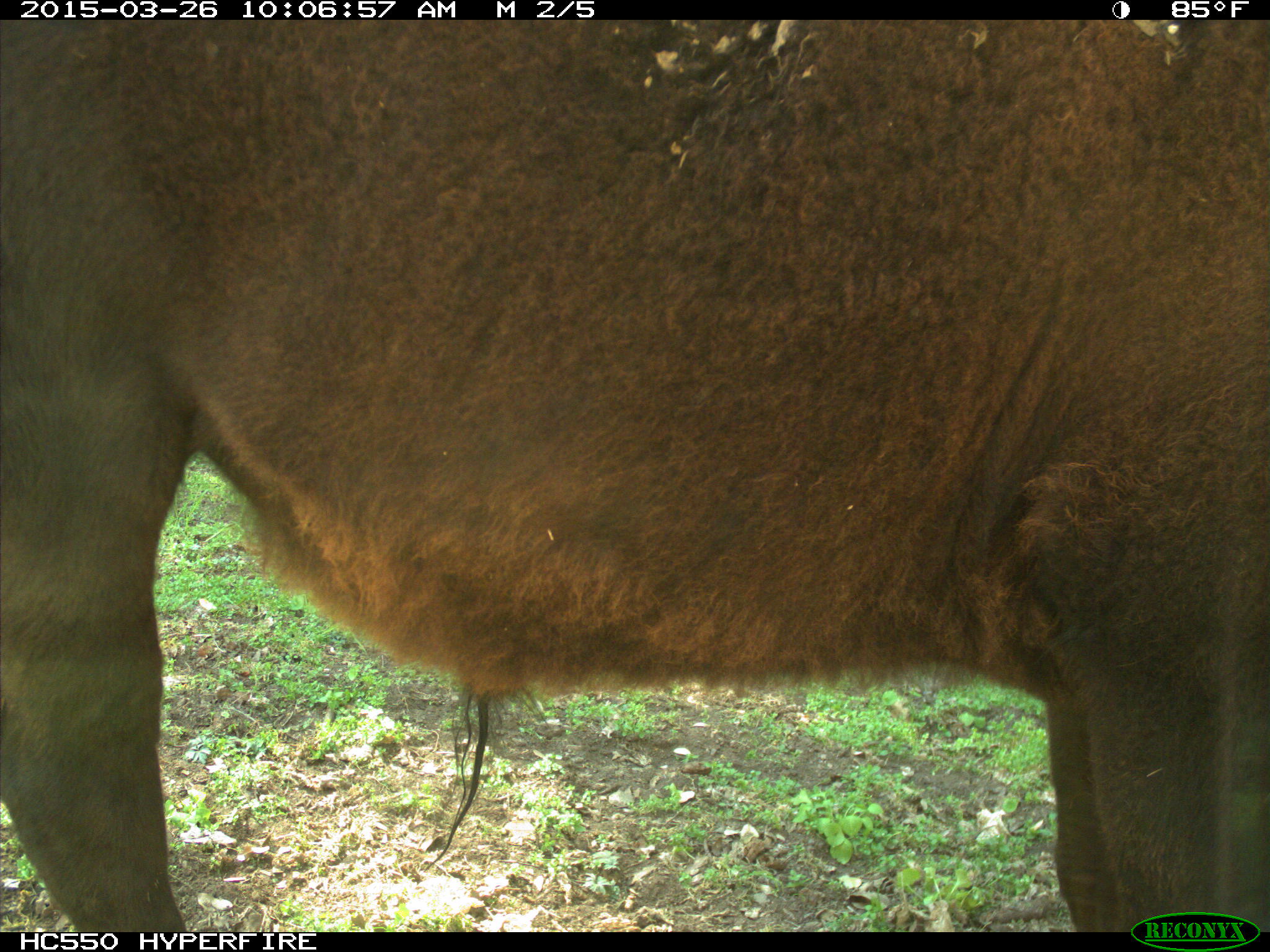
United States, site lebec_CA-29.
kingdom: Animalia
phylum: Chordata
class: Mammalia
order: Artiodactyla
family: Bovidae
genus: Bos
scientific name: Bos taurus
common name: domestic cow